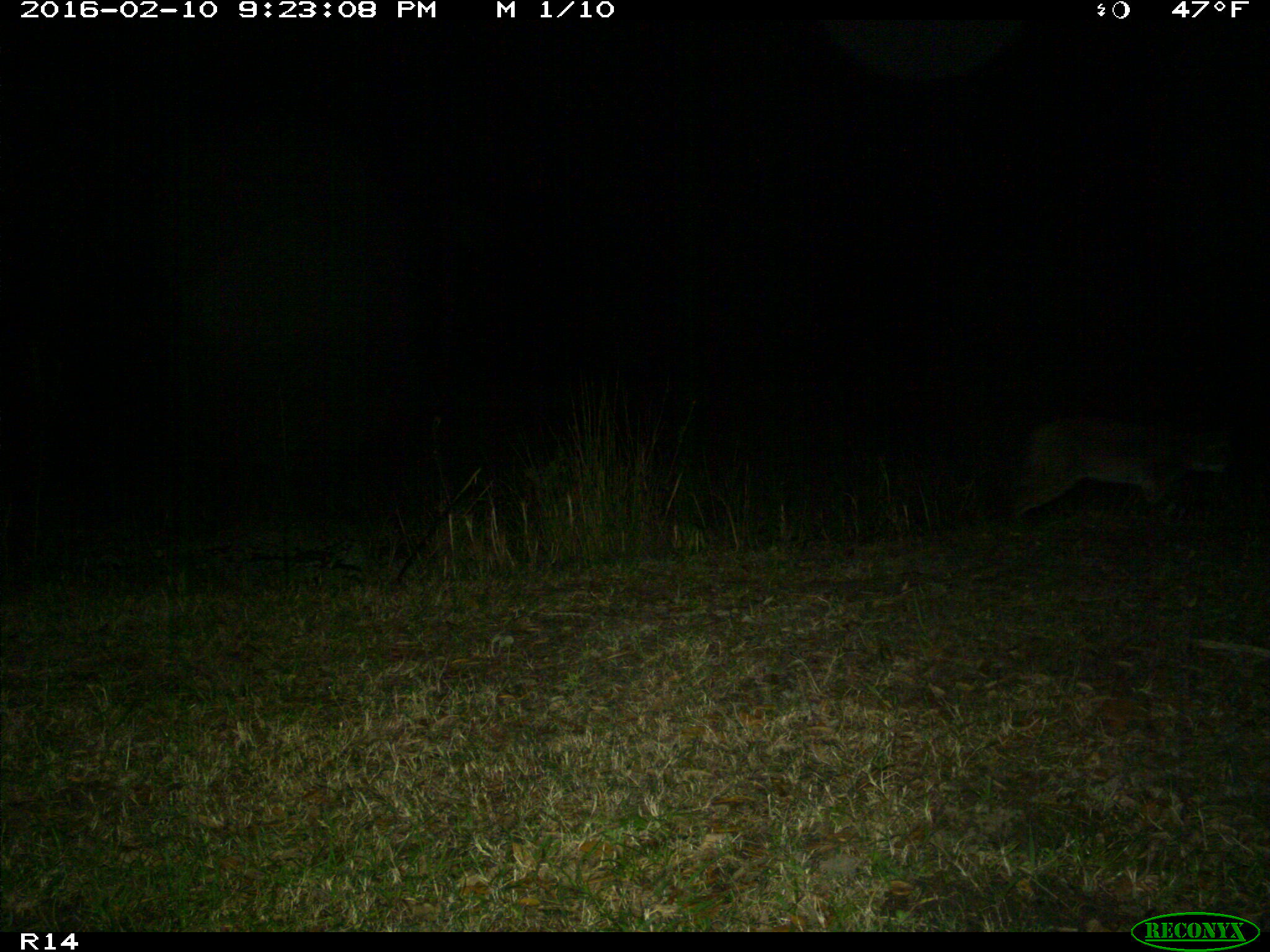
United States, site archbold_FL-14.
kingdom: Animalia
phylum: Chordata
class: Mammalia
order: Carnivora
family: Felidae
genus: Lynx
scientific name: Lynx rufus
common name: bobcat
Lynx rufus (bobcat).